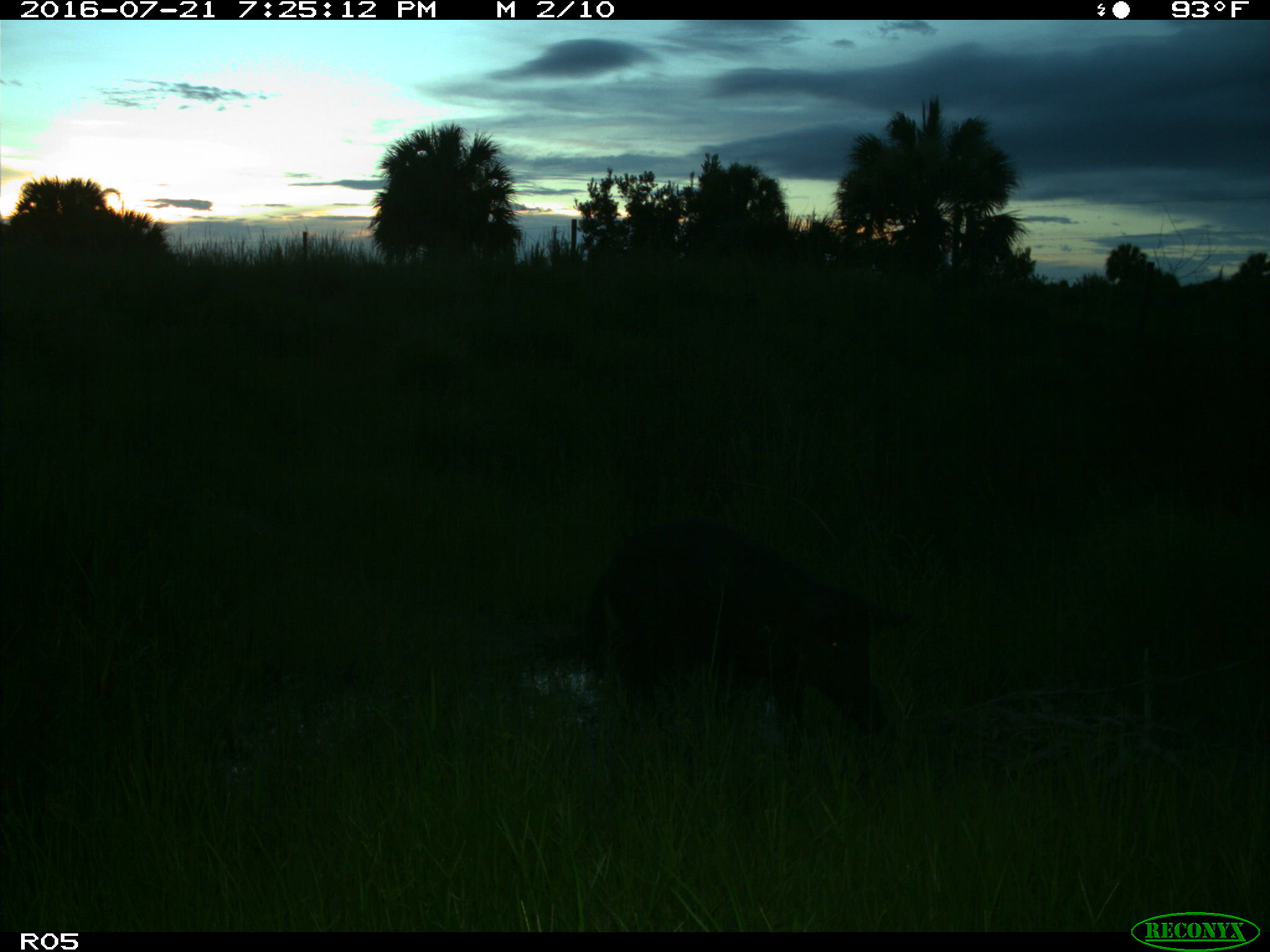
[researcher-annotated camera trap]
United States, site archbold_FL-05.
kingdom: Animalia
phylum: Chordata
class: Mammalia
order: Artiodactyla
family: Suidae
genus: Sus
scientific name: Sus scrofa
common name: wild boar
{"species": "Sus scrofa (wild boar)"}